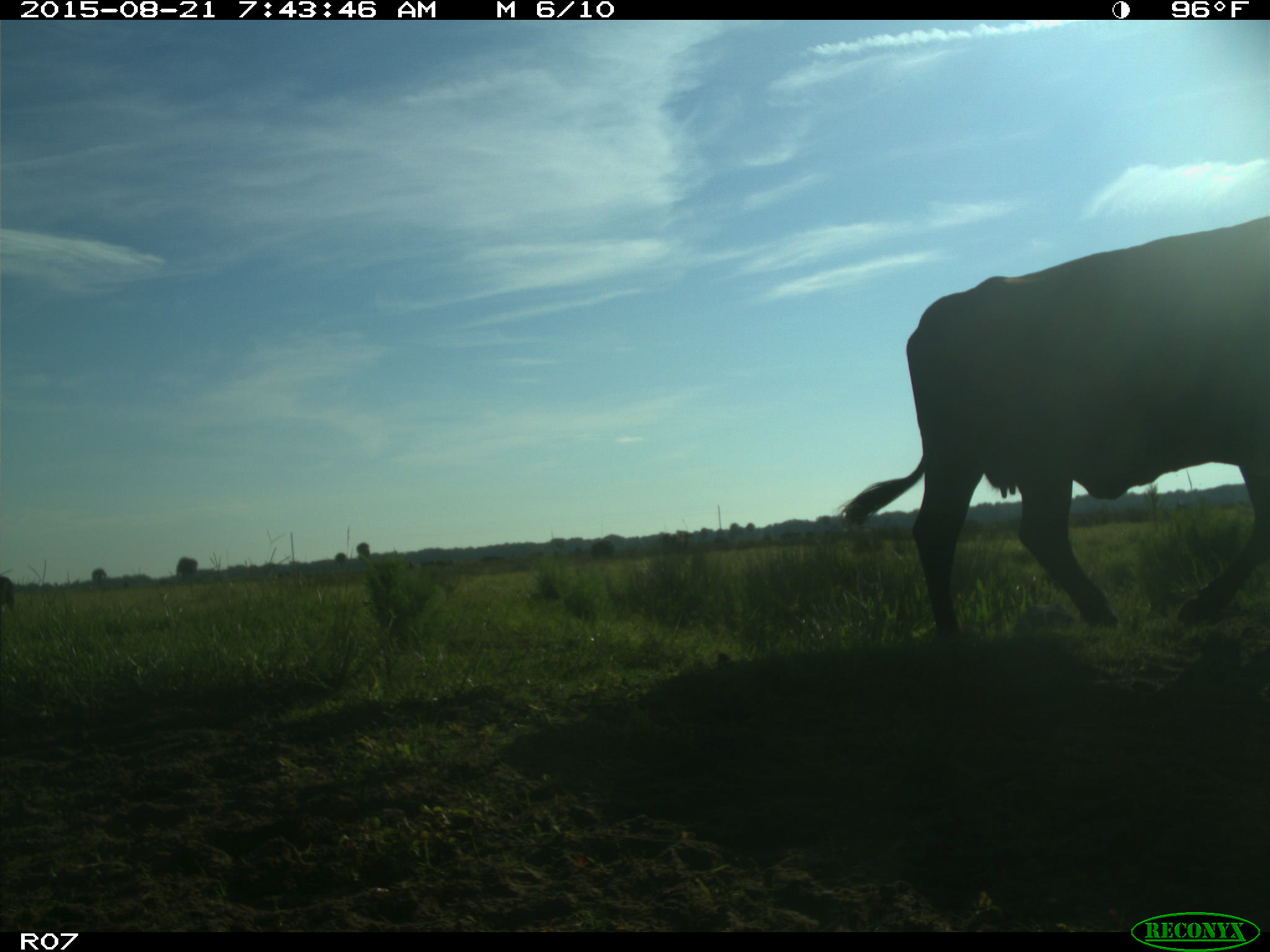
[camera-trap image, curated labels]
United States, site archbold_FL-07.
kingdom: Animalia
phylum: Chordata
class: Mammalia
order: Artiodactyla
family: Bovidae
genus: Bos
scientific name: Bos taurus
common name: domestic cow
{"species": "Bos taurus (domestic cow)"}